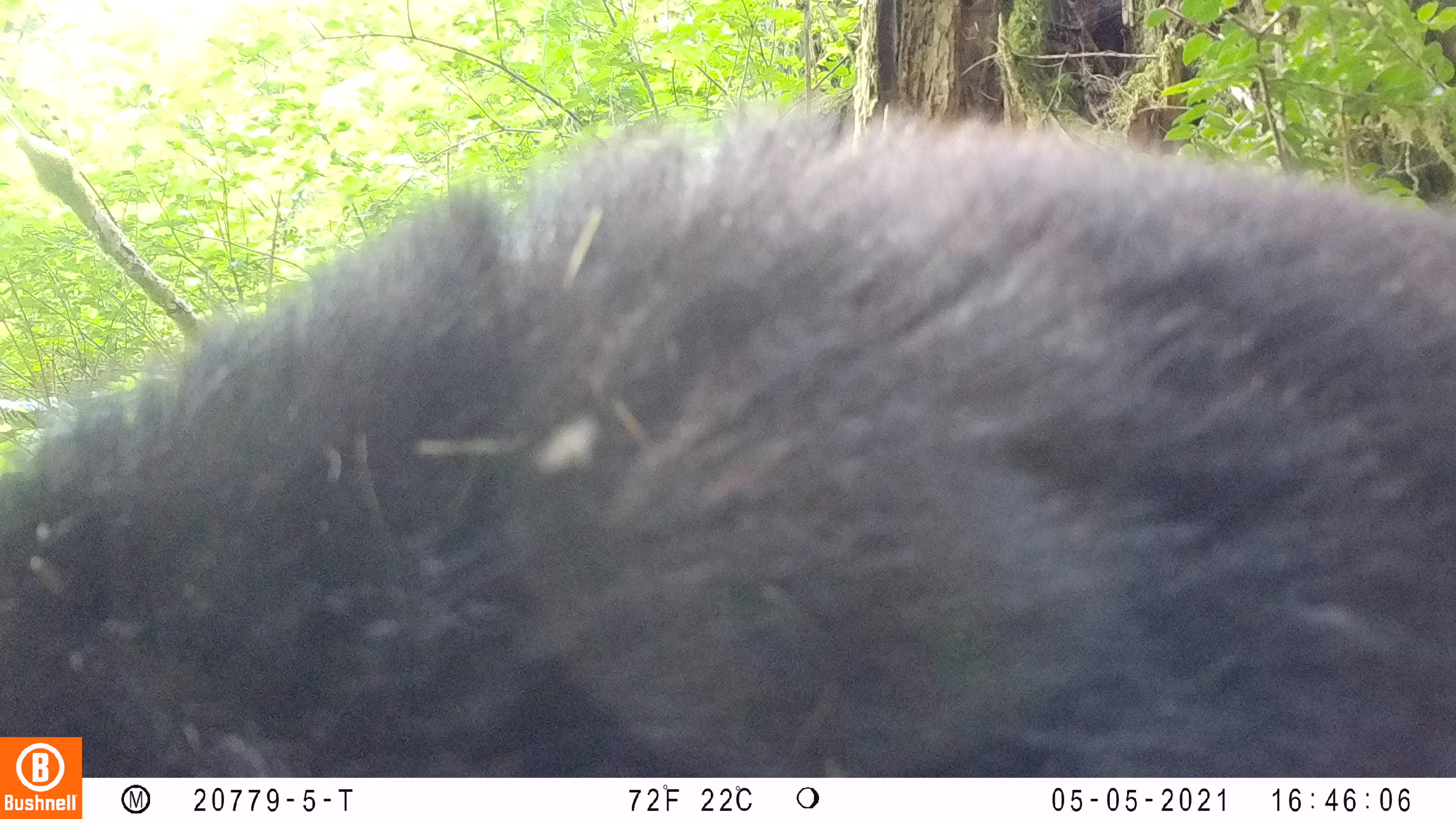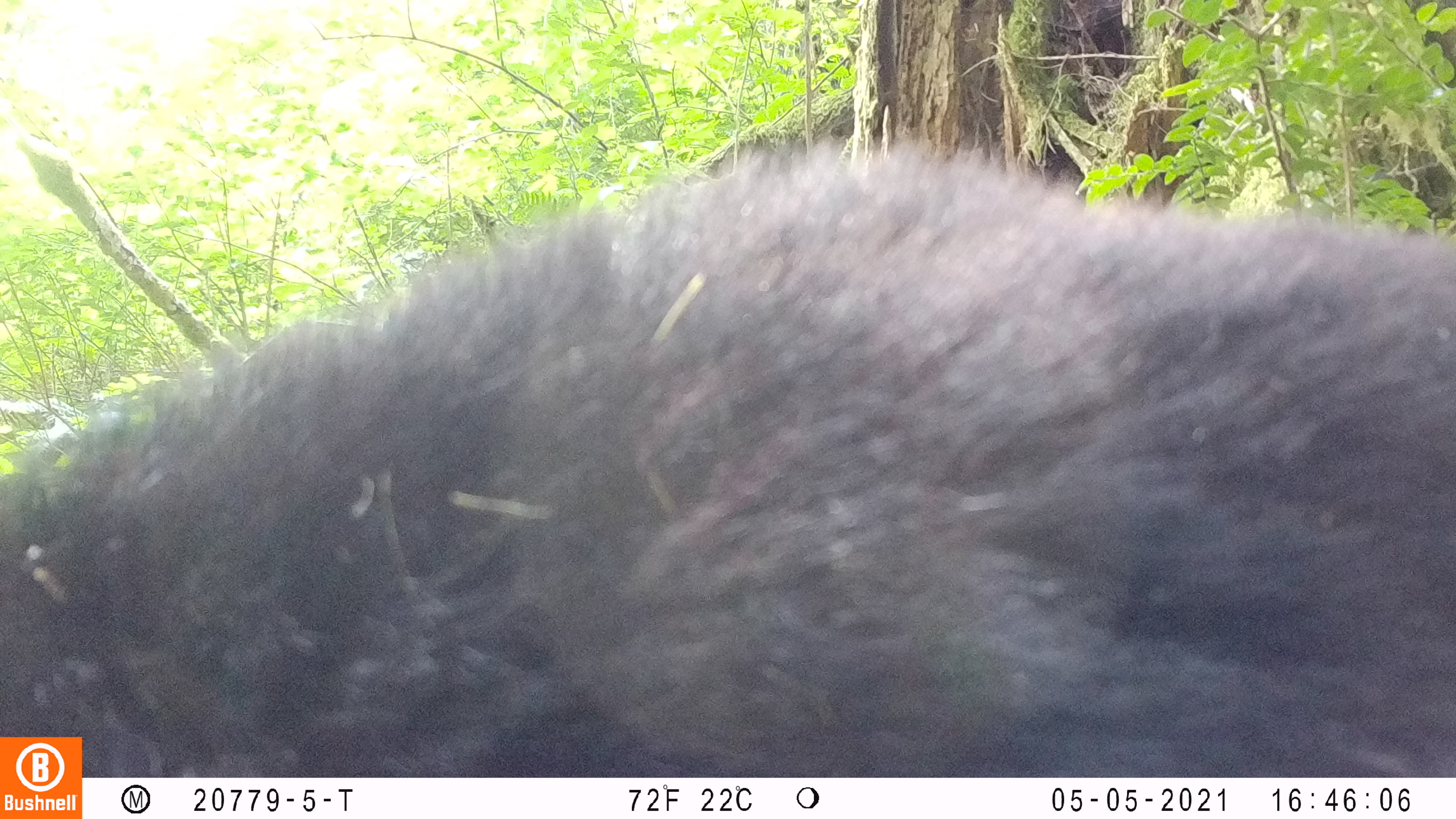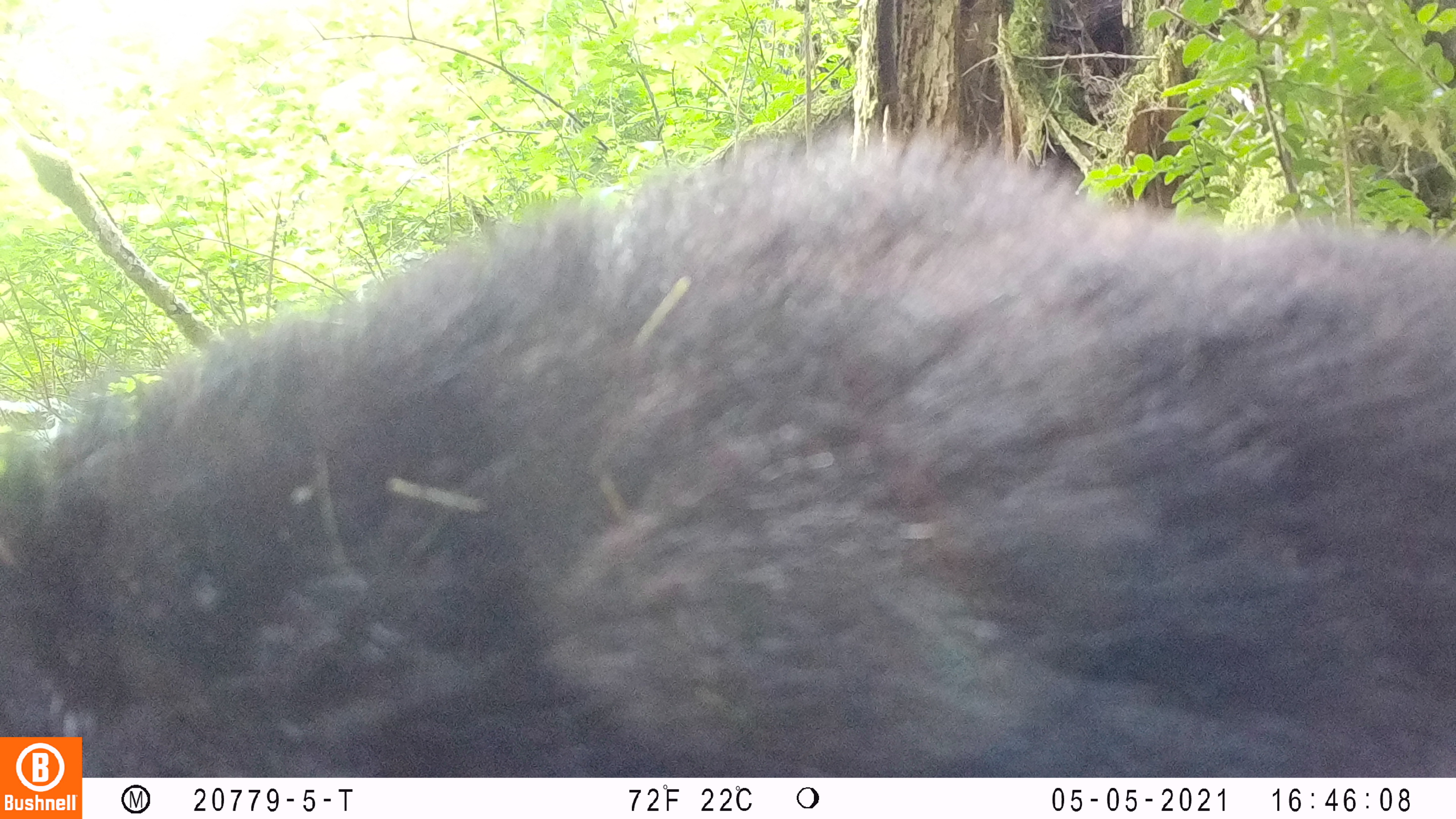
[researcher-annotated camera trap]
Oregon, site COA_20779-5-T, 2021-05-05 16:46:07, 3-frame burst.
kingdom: Animalia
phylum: Chordata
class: Mammalia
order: Carnivora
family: Ursidae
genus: Ursus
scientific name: Ursus americanus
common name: american black bear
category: black bear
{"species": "black bear (american black bear) (Ursus americanus)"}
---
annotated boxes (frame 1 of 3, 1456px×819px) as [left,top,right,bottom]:
black bear: [0,67,1455,734]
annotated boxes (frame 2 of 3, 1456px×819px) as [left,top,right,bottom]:
black bear: [0,119,1453,734]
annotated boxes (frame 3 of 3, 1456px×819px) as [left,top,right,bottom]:
black bear: [0,90,1453,734]